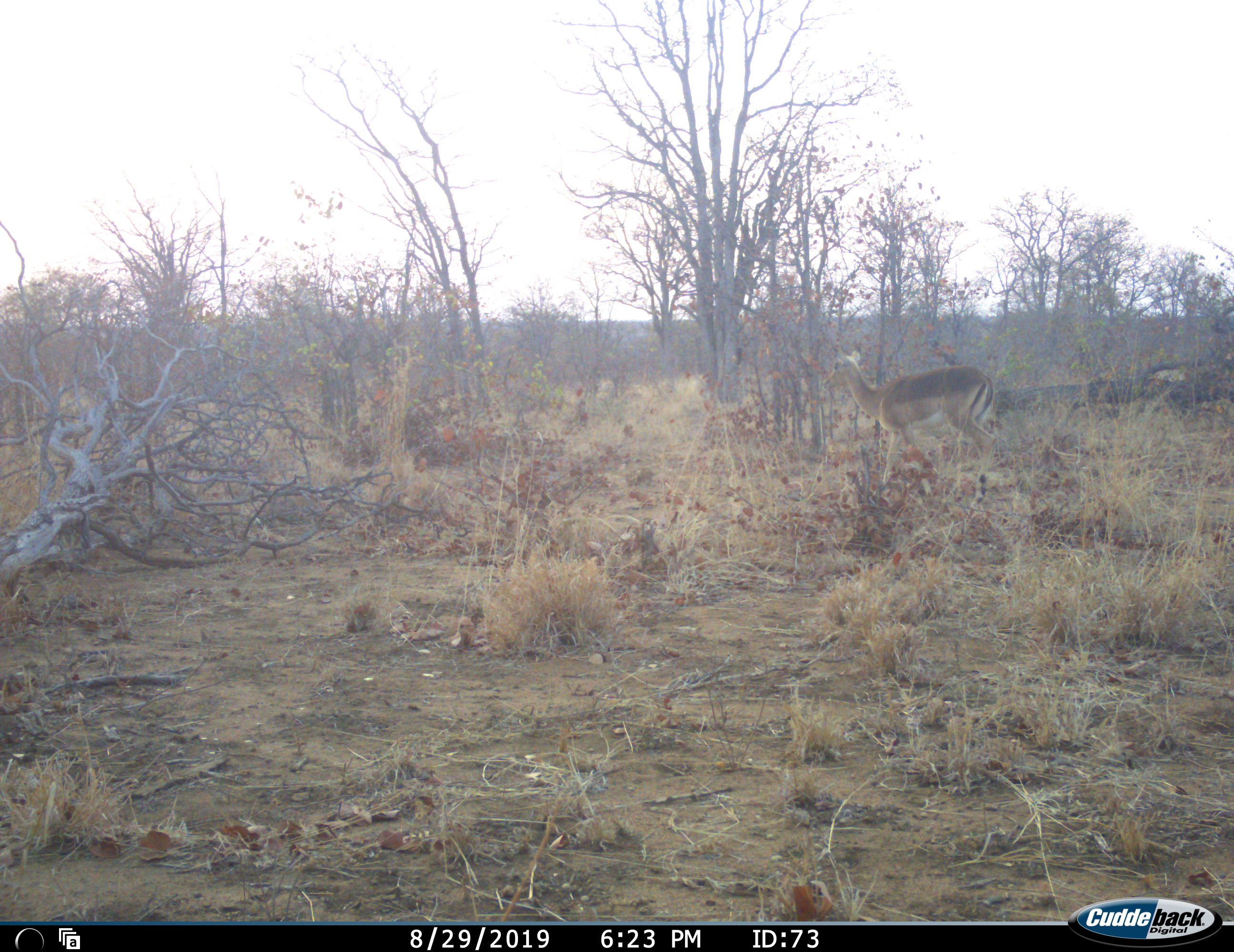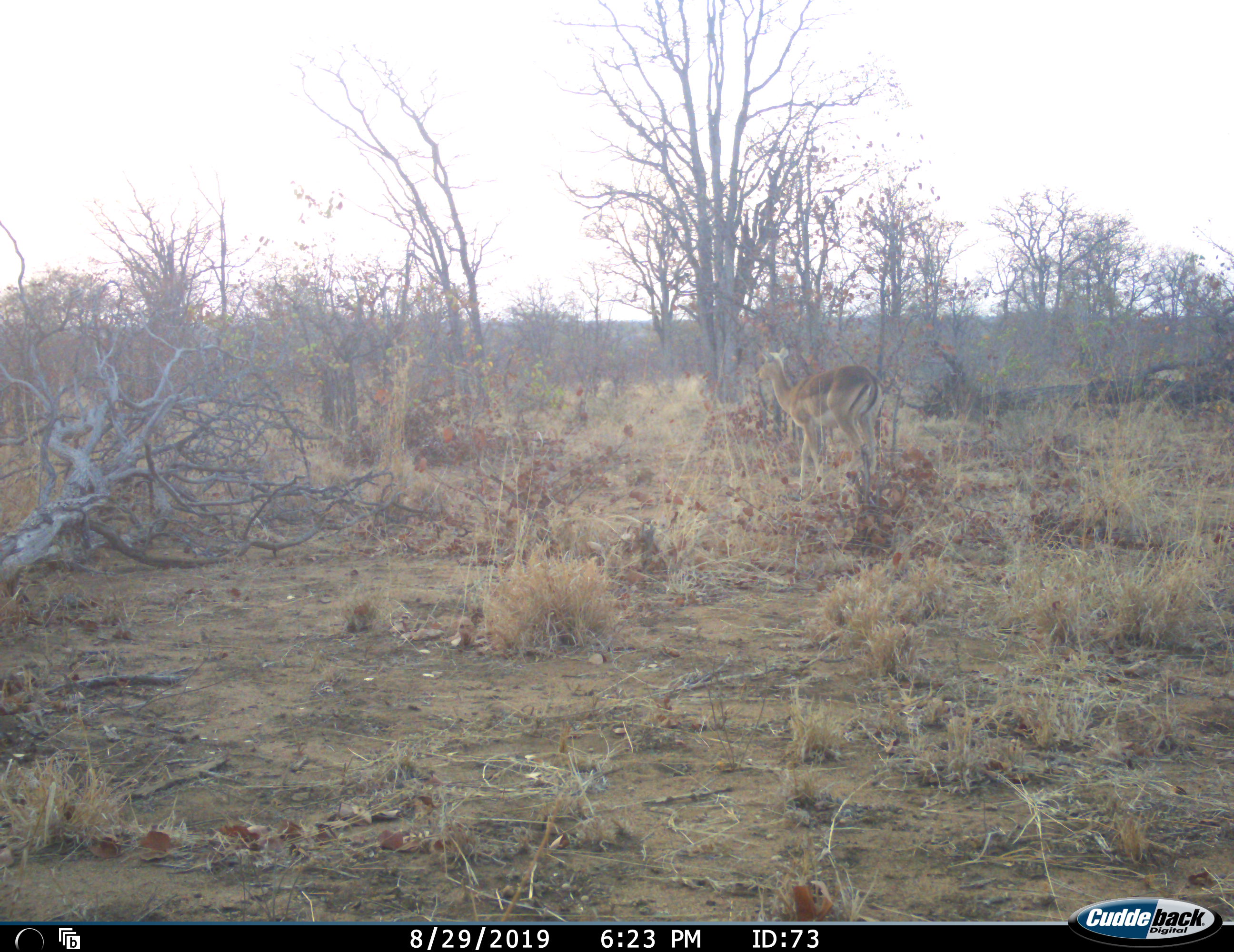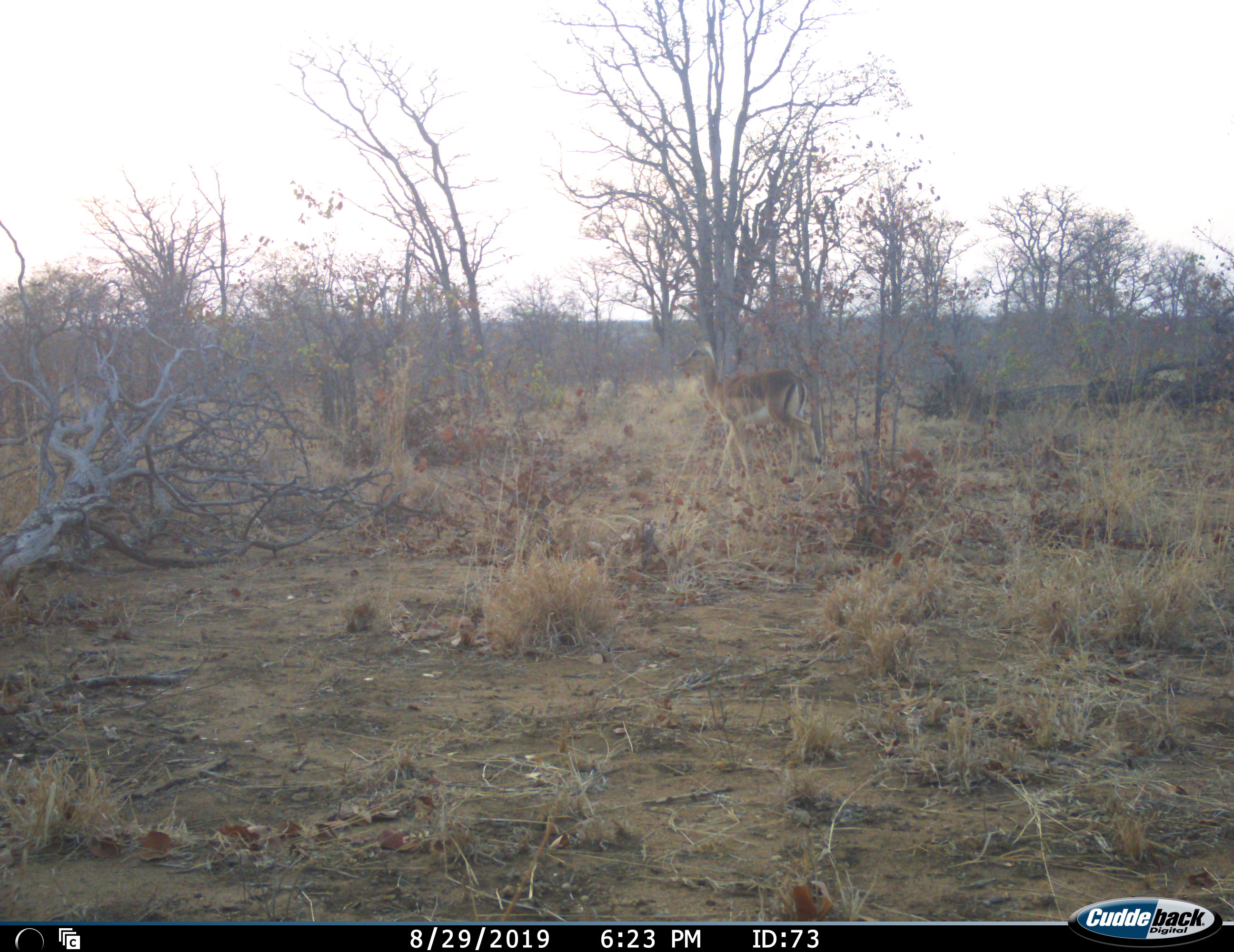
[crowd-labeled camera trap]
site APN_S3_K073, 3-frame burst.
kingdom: Animalia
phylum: Chordata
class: Mammalia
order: Artiodactyla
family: Bovidae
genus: Aepyceros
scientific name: Aepyceros melampus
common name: impala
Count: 1.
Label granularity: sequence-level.